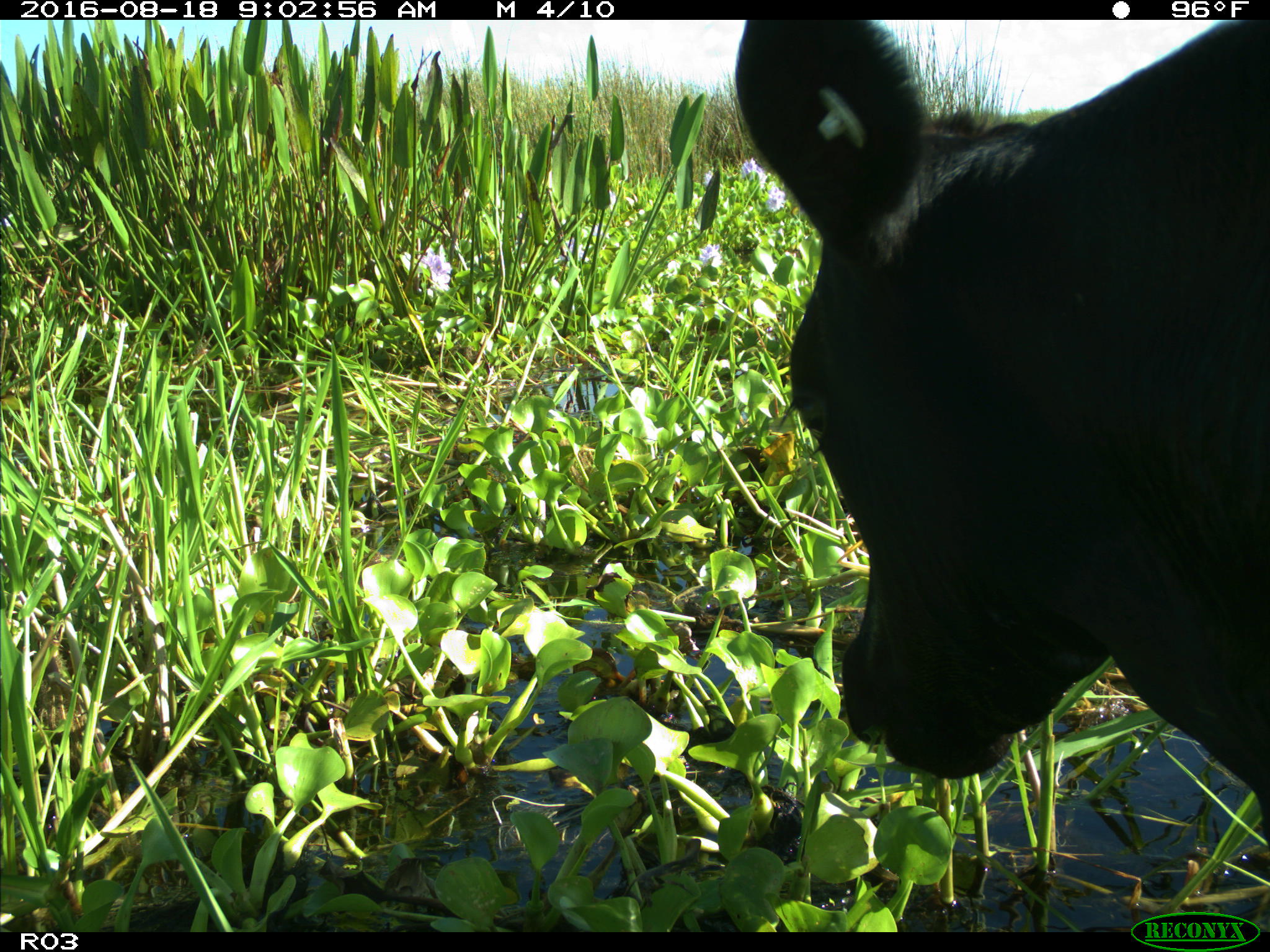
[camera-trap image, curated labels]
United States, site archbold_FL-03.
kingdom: Animalia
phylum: Chordata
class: Mammalia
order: Artiodactyla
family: Bovidae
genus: Bos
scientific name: Bos taurus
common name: domestic cow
Bos taurus (domestic cow).